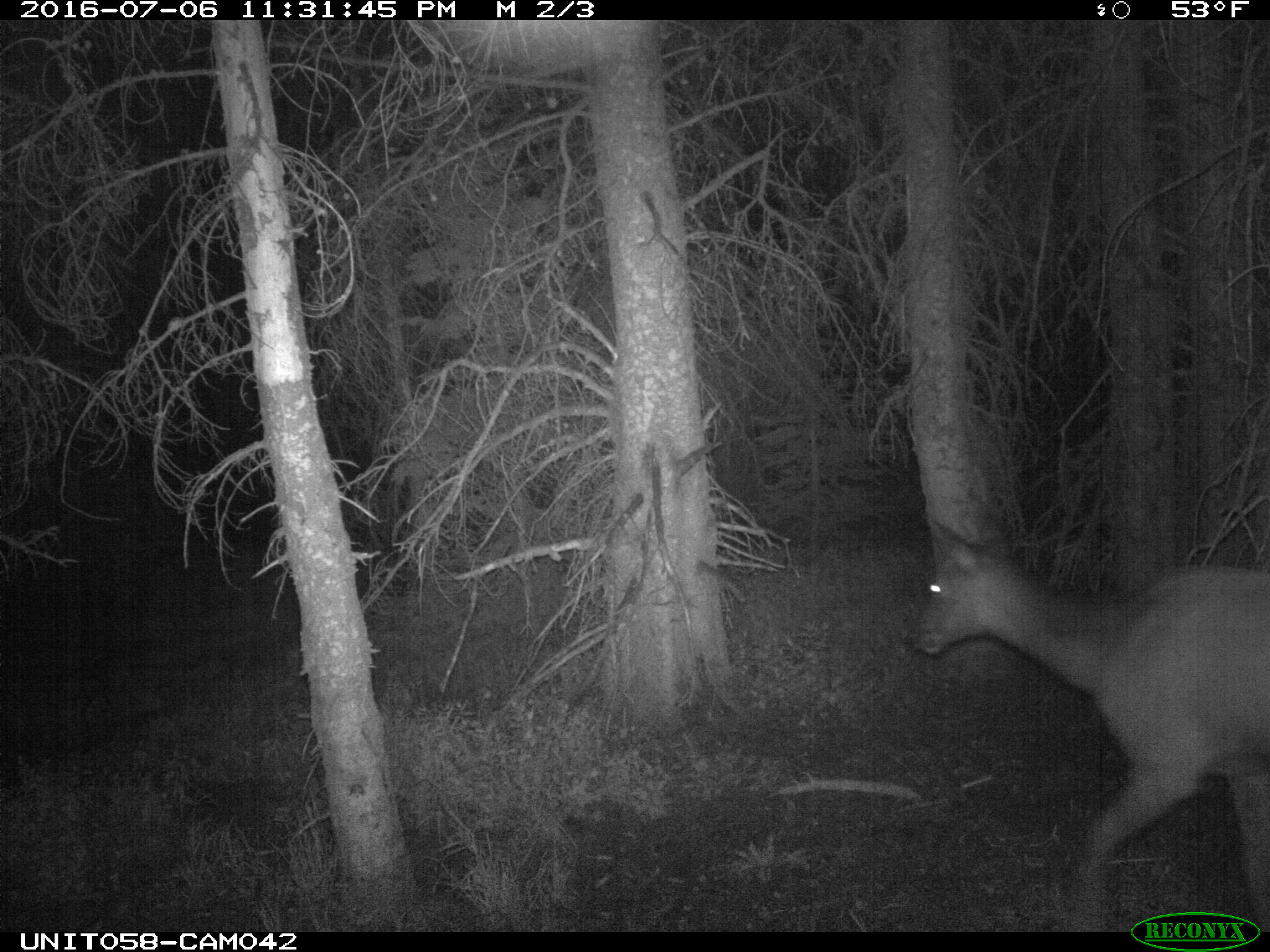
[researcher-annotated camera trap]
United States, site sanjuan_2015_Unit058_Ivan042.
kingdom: Animalia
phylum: Chordata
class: Mammalia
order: Artiodactyla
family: Cervidae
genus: Cervus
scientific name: Cervus elaphus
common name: red deer